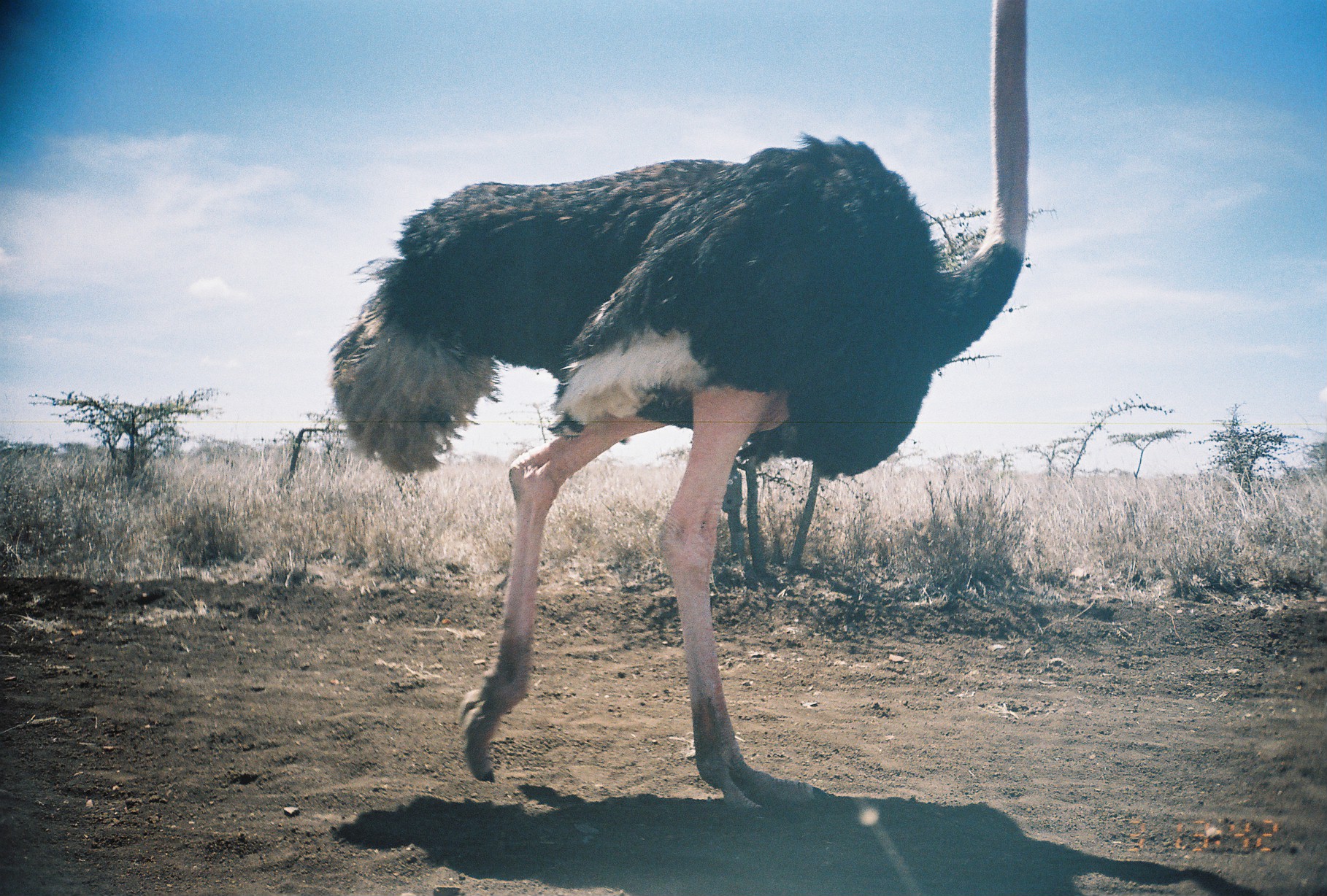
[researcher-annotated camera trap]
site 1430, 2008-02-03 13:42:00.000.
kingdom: Animalia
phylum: Chordata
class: Aves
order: Struthioniformes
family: Struthionidae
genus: Struthio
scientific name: Struthio camelus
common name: common ostrich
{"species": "Struthio camelus (common ostrich)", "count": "1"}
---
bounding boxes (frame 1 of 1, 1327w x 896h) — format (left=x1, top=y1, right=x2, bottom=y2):
struthio camelus: (left=328, top=0, right=1030, bottom=813)